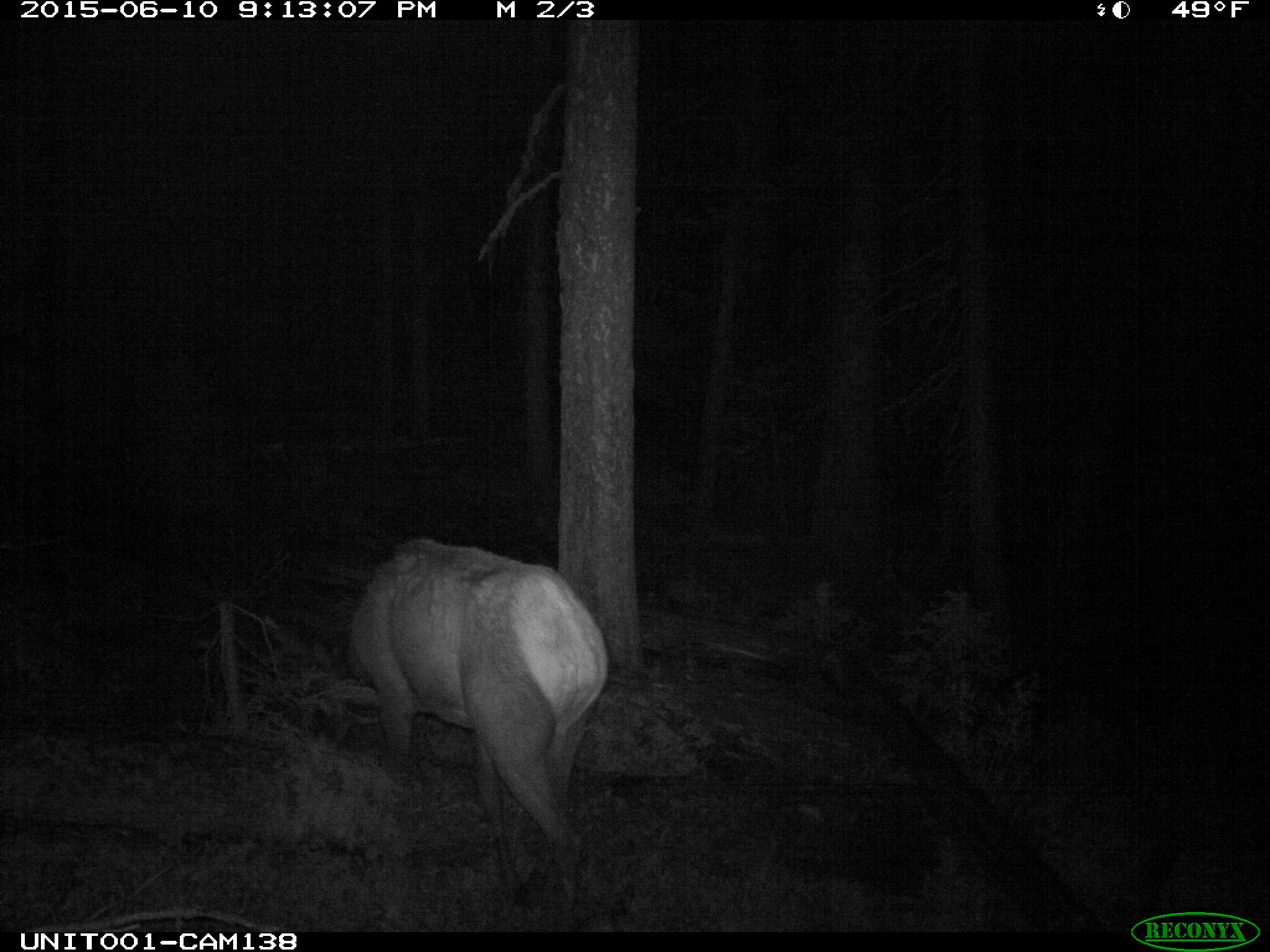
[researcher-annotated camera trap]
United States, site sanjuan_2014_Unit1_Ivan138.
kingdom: Animalia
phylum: Chordata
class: Mammalia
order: Artiodactyla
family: Cervidae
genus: Cervus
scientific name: Cervus elaphus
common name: red deer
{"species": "Cervus elaphus (red deer)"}